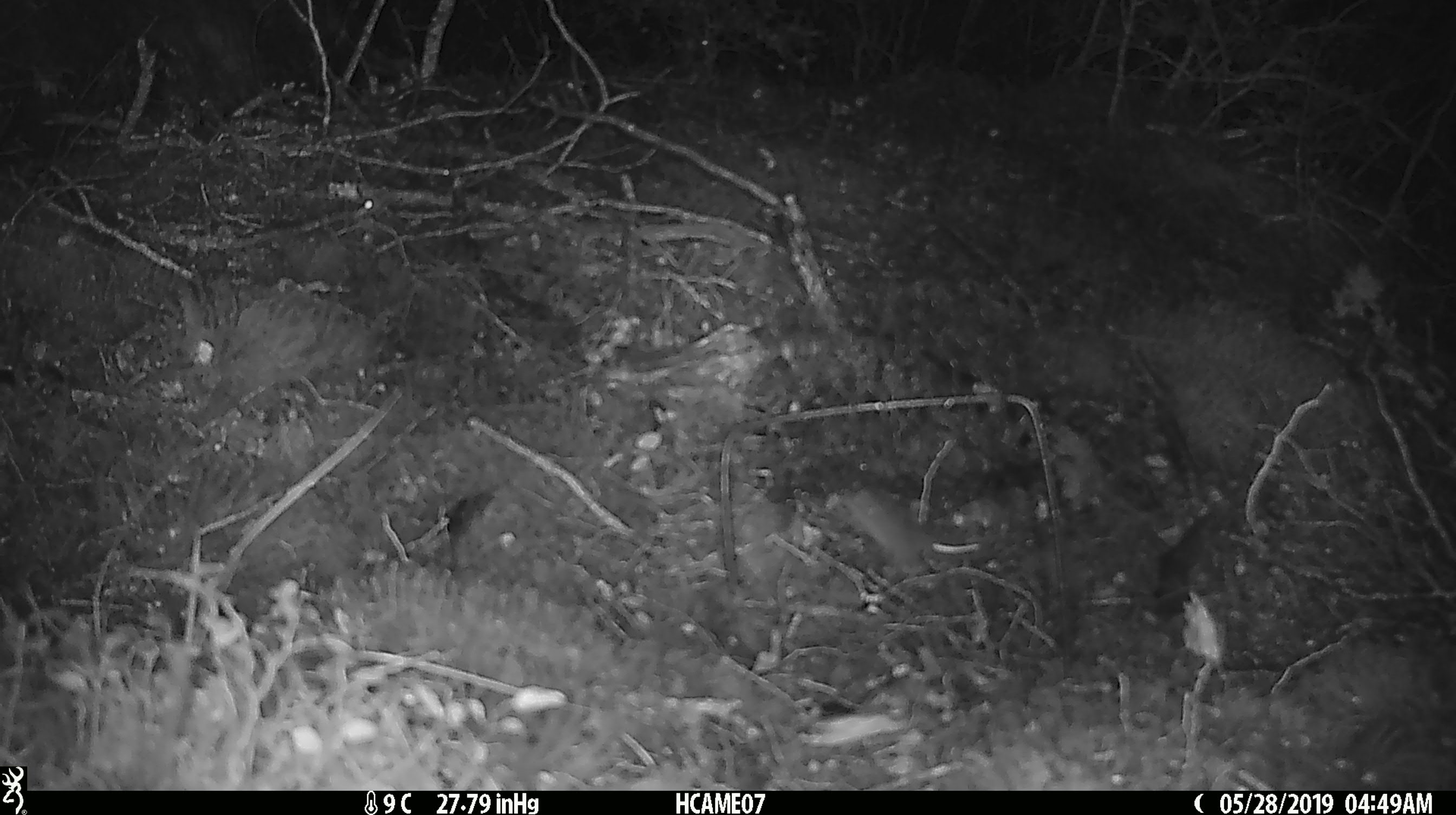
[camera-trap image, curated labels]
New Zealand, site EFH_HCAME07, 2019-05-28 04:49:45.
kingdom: Animalia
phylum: Chordata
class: Mammalia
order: Rodentia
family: Muridae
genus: Mus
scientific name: Mus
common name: mouse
Mouse (Mus).